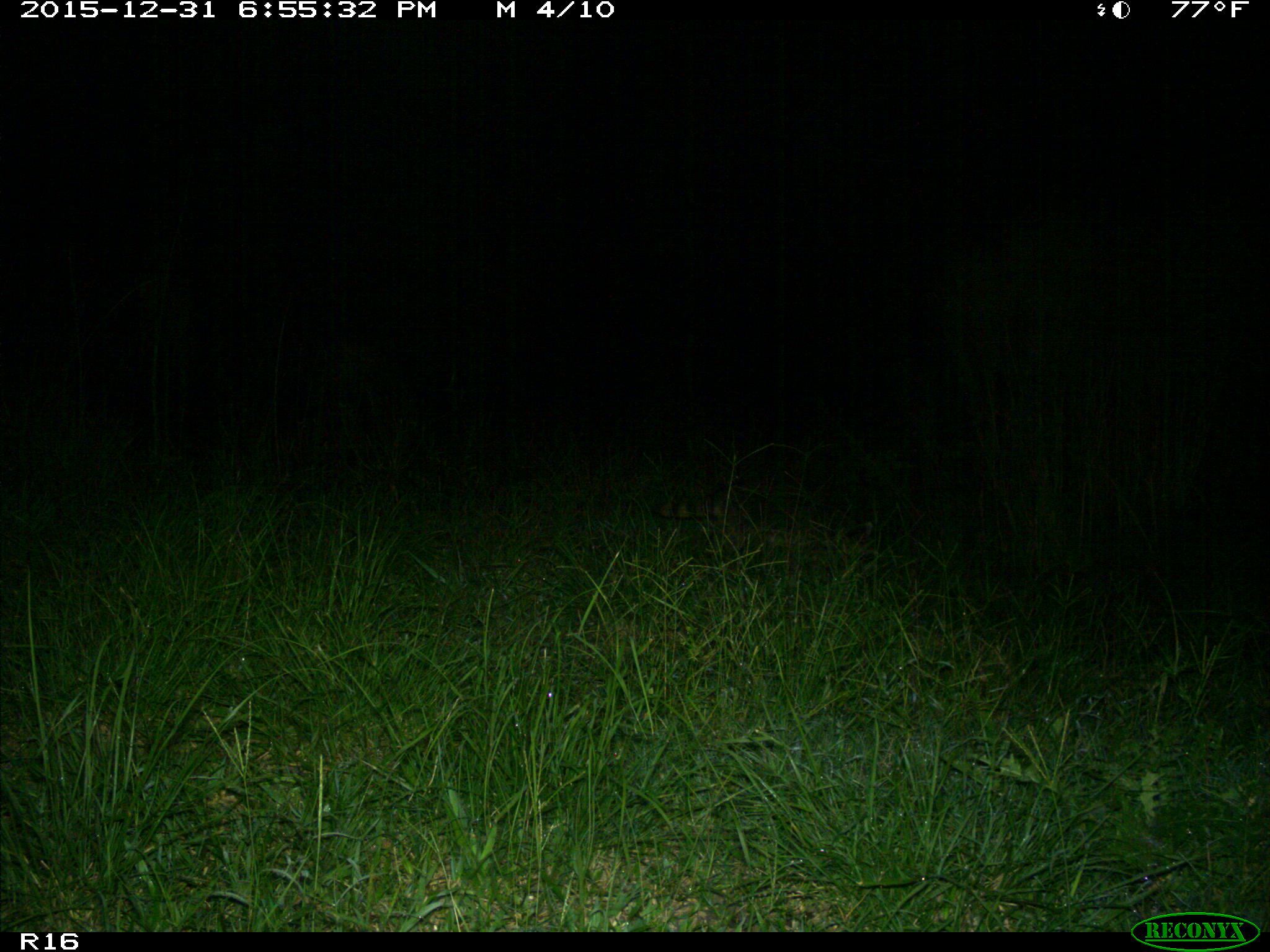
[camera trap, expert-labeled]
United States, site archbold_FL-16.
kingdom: Animalia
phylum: Chordata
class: Mammalia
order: Carnivora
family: Procyonidae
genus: Procyon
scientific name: Procyon lotor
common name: common raccoon